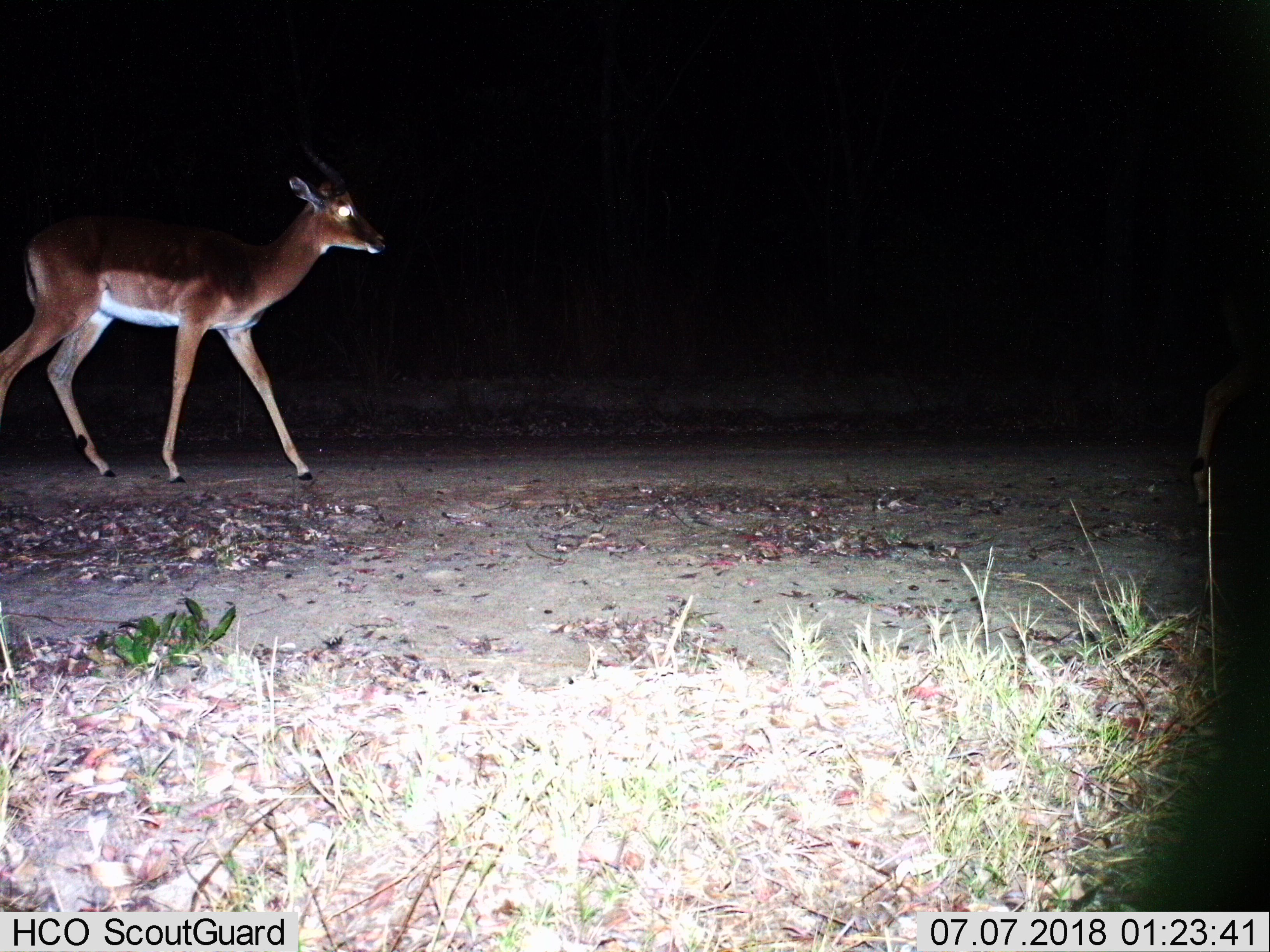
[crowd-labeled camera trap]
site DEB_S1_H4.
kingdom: Animalia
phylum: Chordata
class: Mammalia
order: Artiodactyla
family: Bovidae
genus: Aepyceros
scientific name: Aepyceros melampus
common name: impala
Impala (Aepyceros melampus), count 1. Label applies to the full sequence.